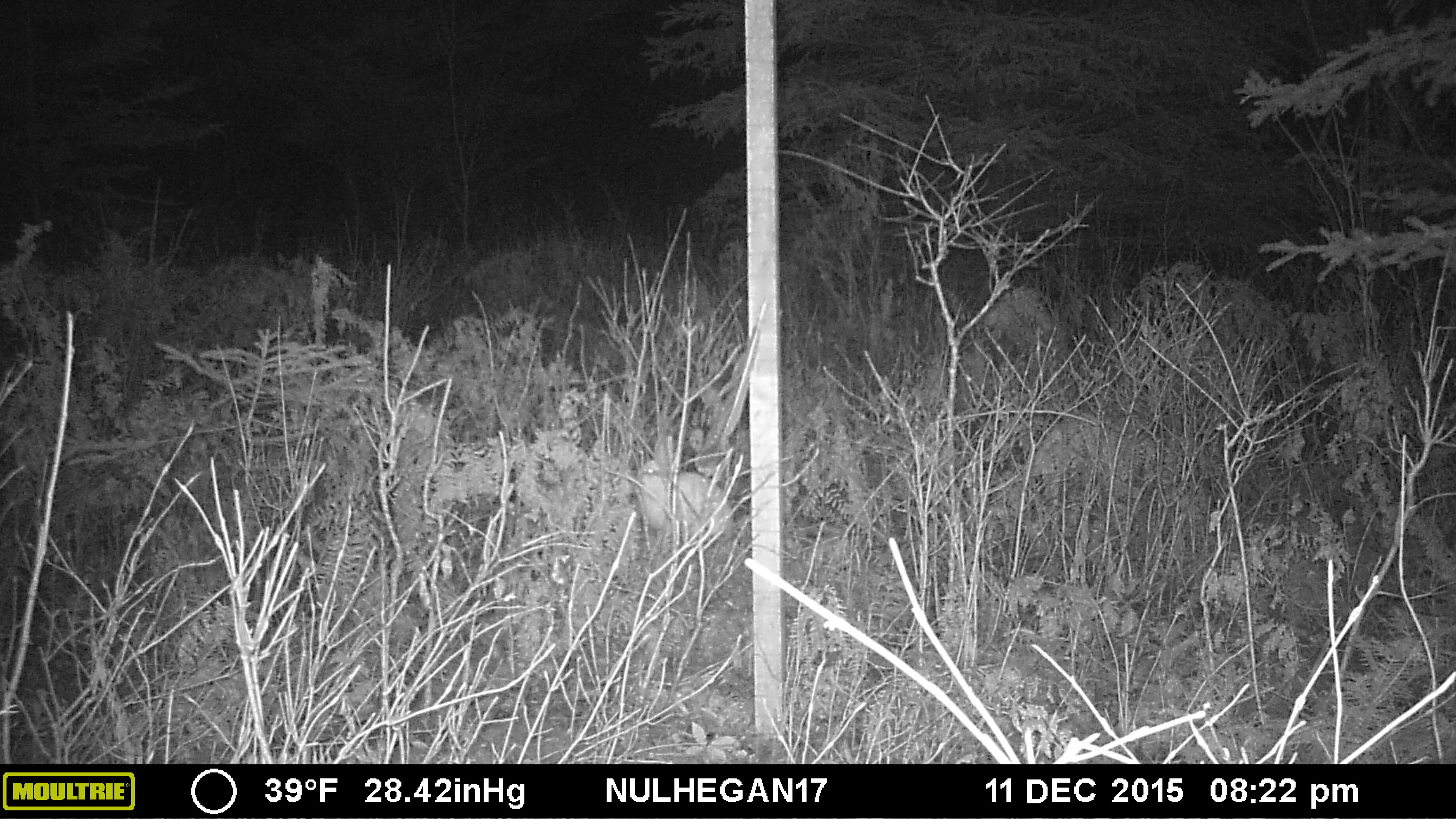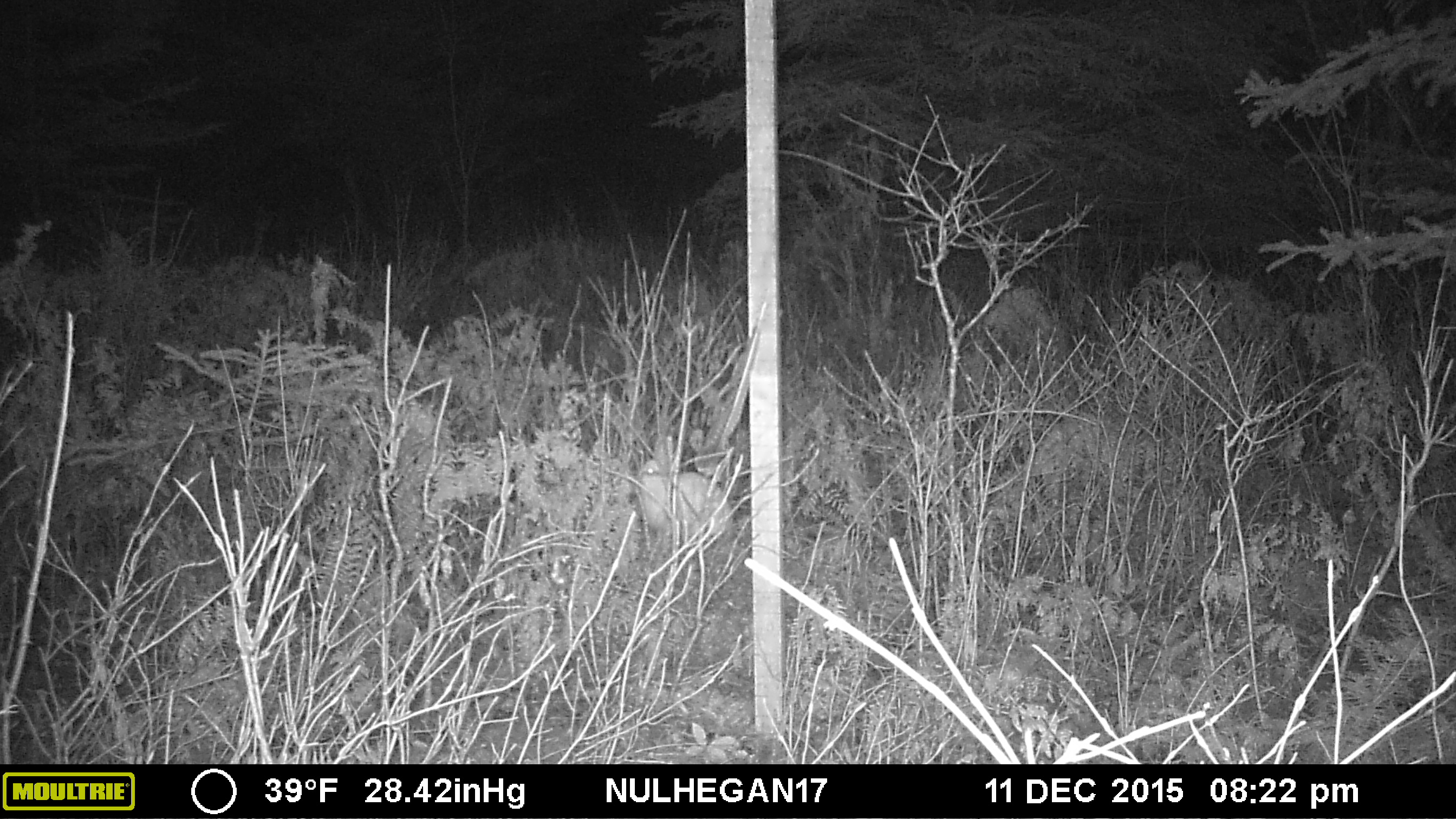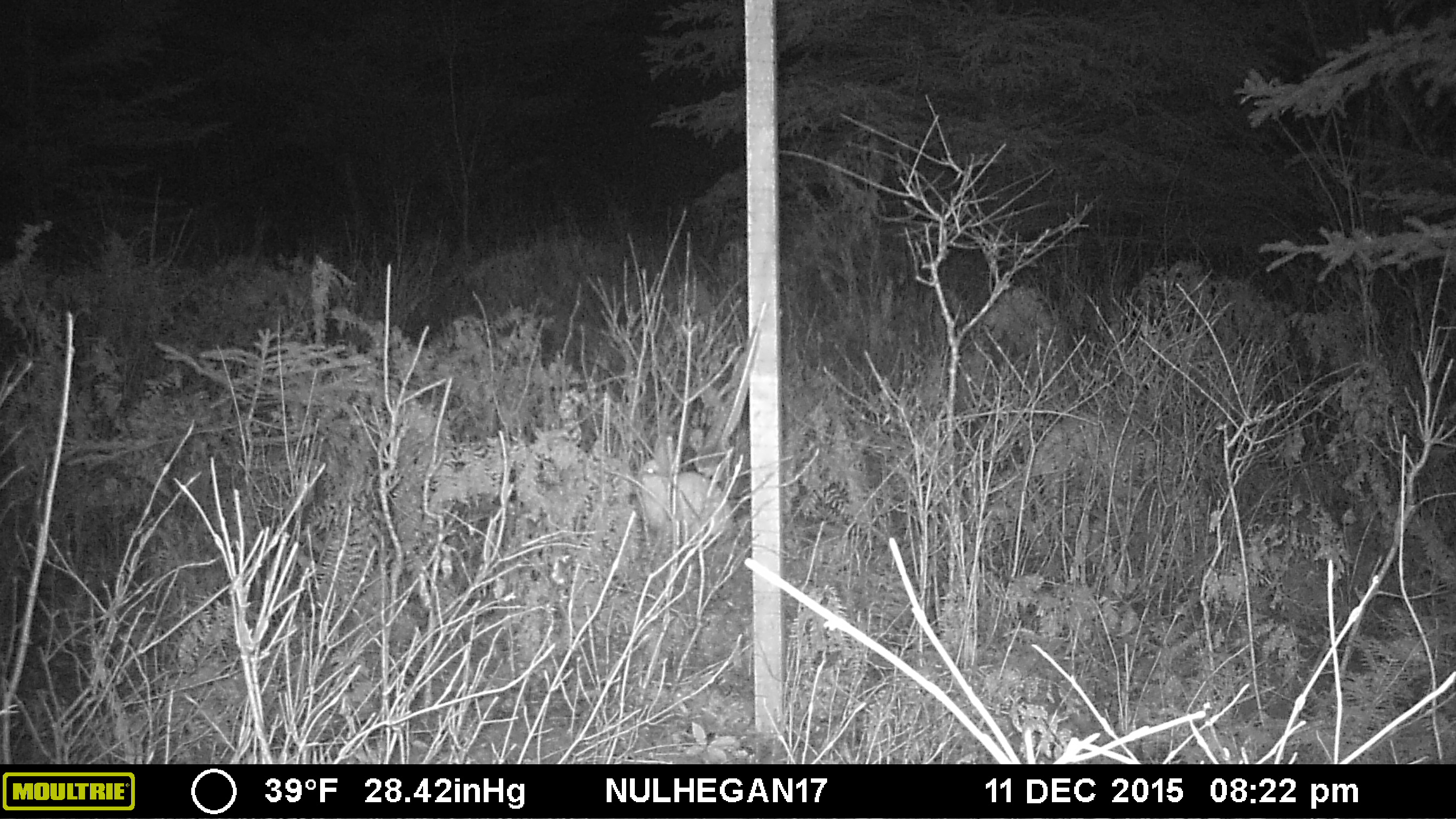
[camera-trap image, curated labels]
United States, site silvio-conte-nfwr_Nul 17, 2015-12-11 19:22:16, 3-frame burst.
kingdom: Animalia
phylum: Chordata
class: Mammalia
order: Lagomorpha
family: Leporidae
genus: Lepus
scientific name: Lepus americanus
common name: snowshoe hare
Snowshoe hare (Lepus americanus).